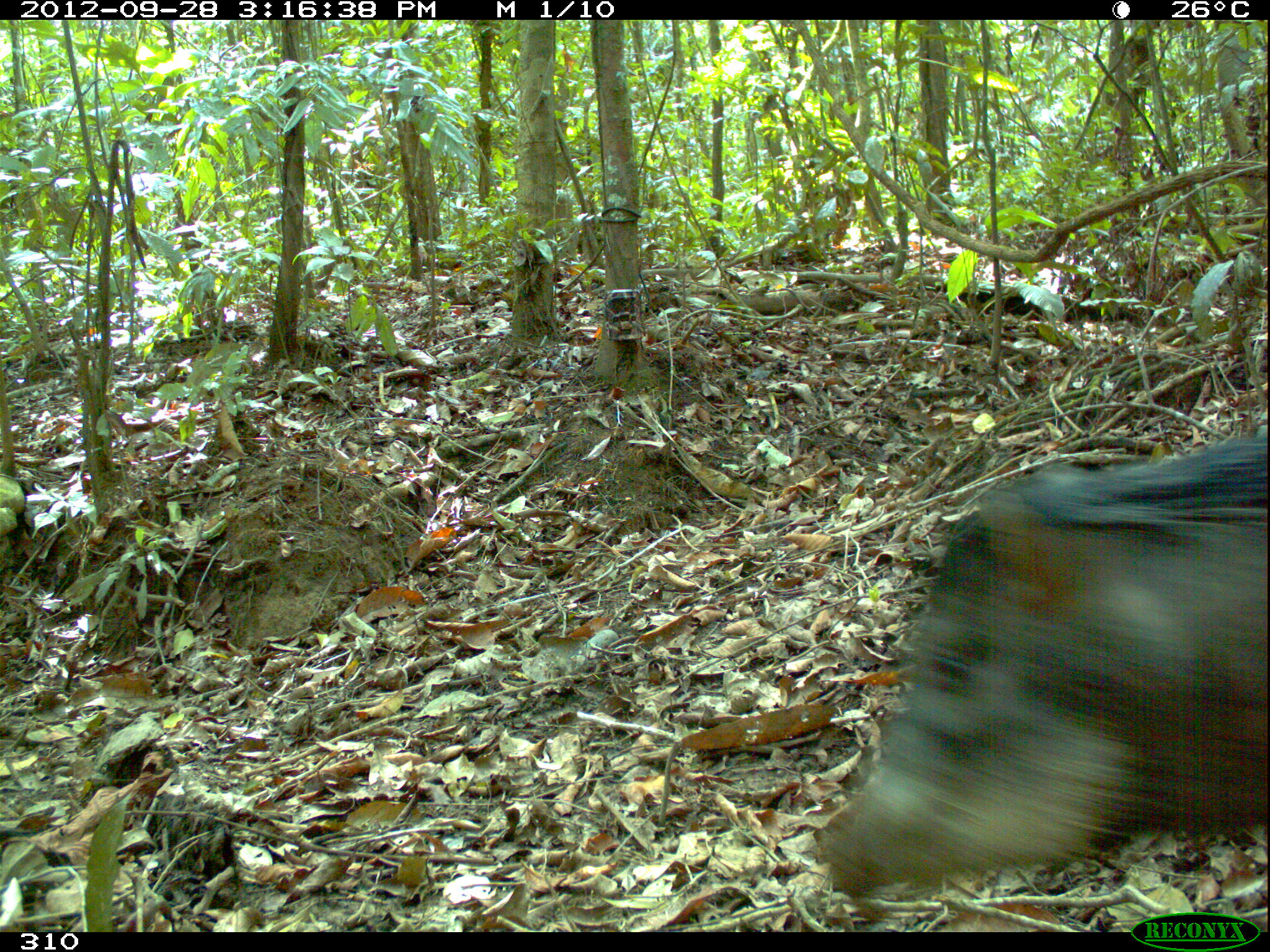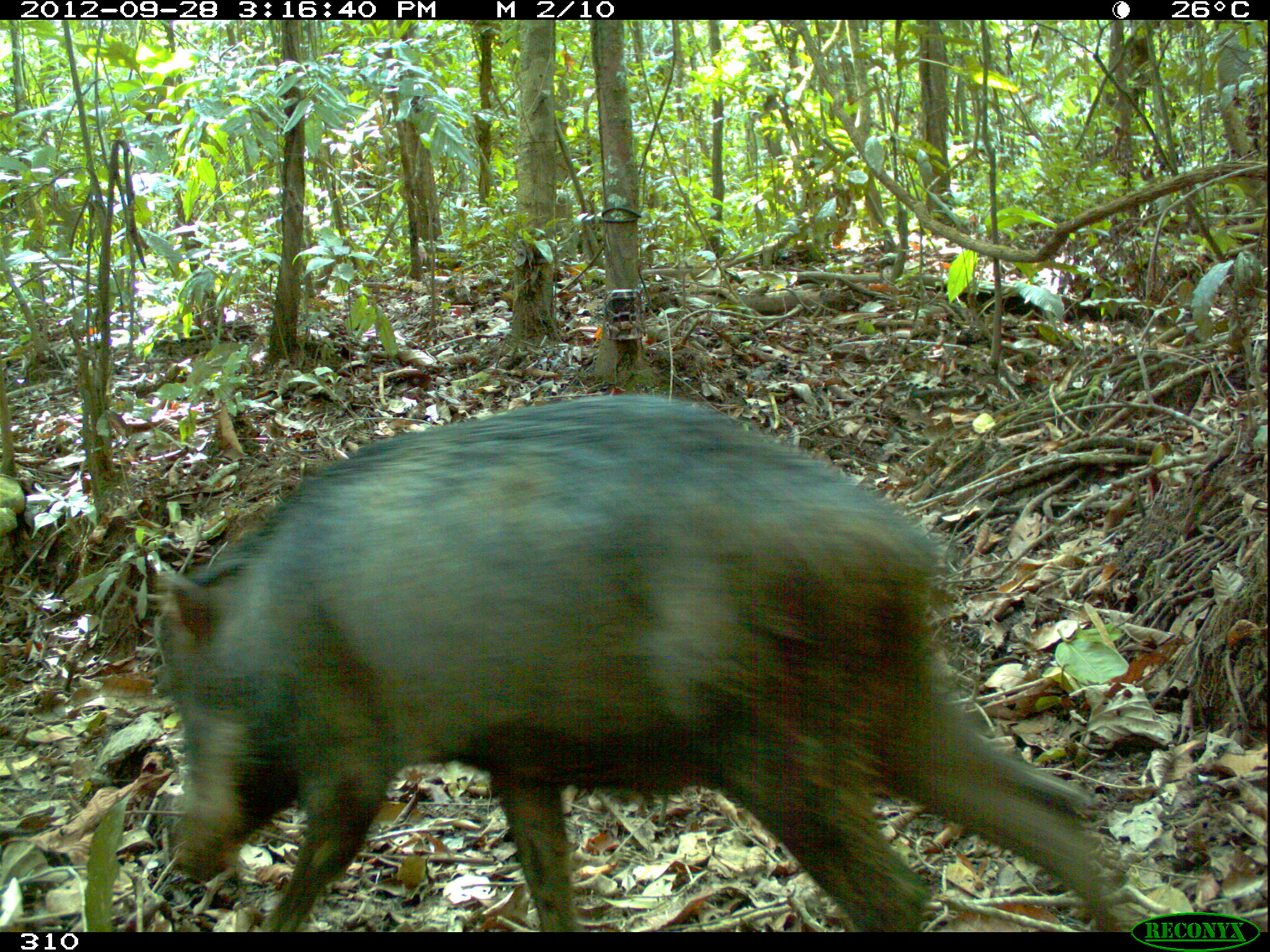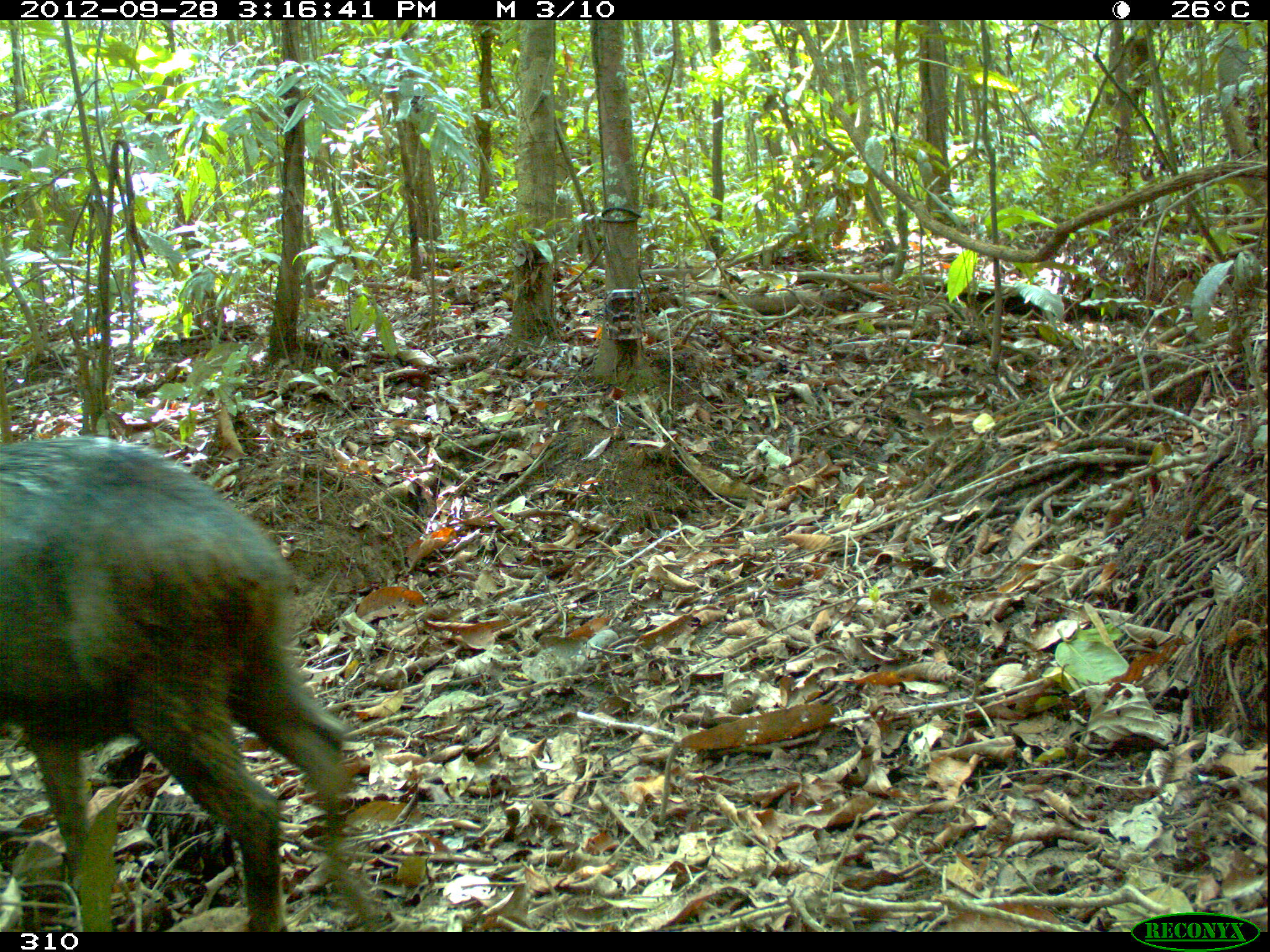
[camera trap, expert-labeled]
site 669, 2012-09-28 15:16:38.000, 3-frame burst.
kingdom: Animalia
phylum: Chordata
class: Mammalia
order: Artiodactyla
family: Tayassuidae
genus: Tayassu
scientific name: Tayassu pecari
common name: white-lipped peccary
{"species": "Tayassu pecari (white-lipped peccary)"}